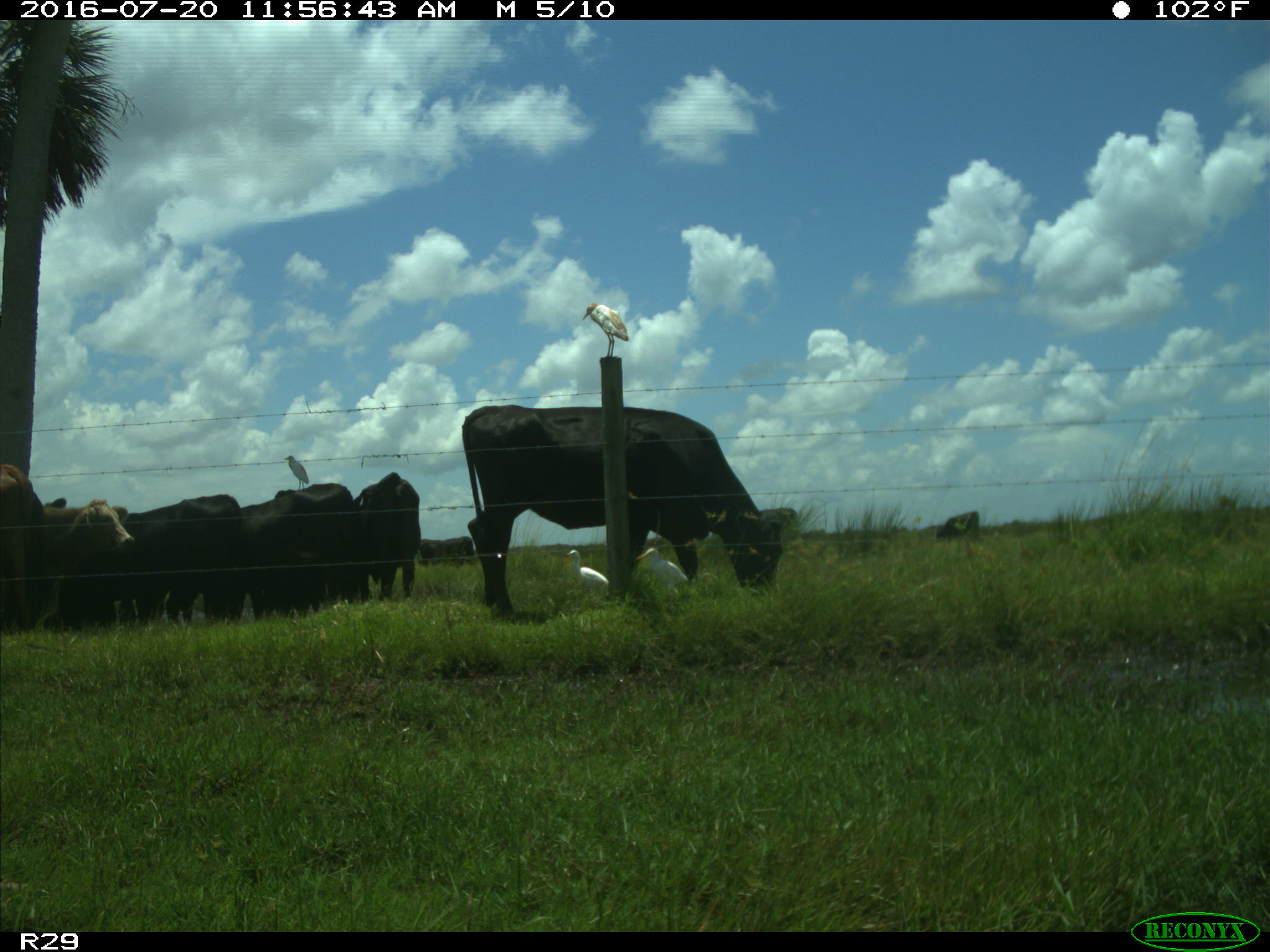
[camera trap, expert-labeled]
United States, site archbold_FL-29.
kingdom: Animalia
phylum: Chordata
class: Mammalia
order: Artiodactyla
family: Bovidae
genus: Bos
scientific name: Bos taurus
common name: domestic cow